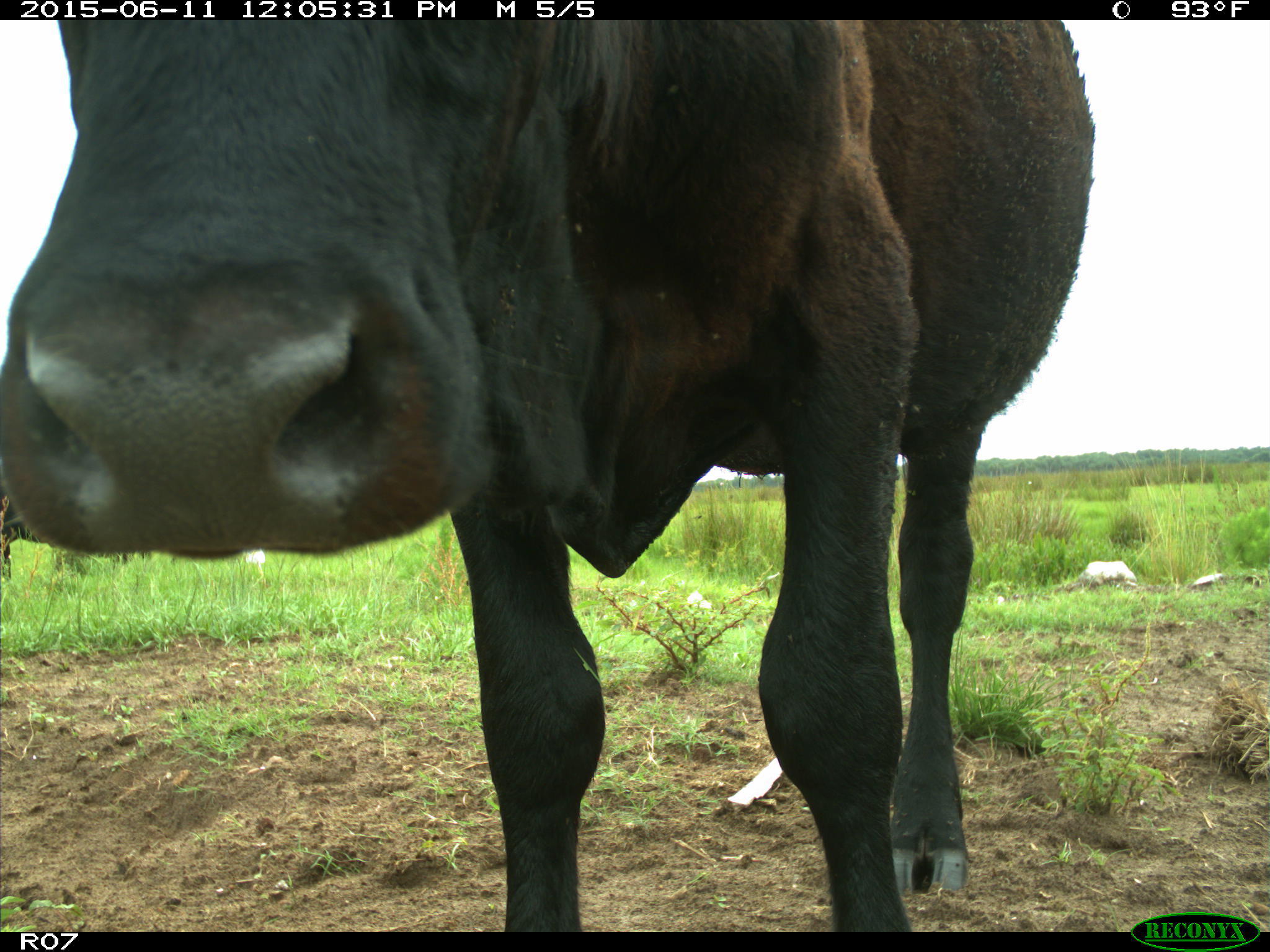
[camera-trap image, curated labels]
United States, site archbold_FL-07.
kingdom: Animalia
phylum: Chordata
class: Mammalia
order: Artiodactyla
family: Bovidae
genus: Bos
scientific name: Bos taurus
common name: domestic cow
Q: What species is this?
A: Bos taurus (domestic cow).